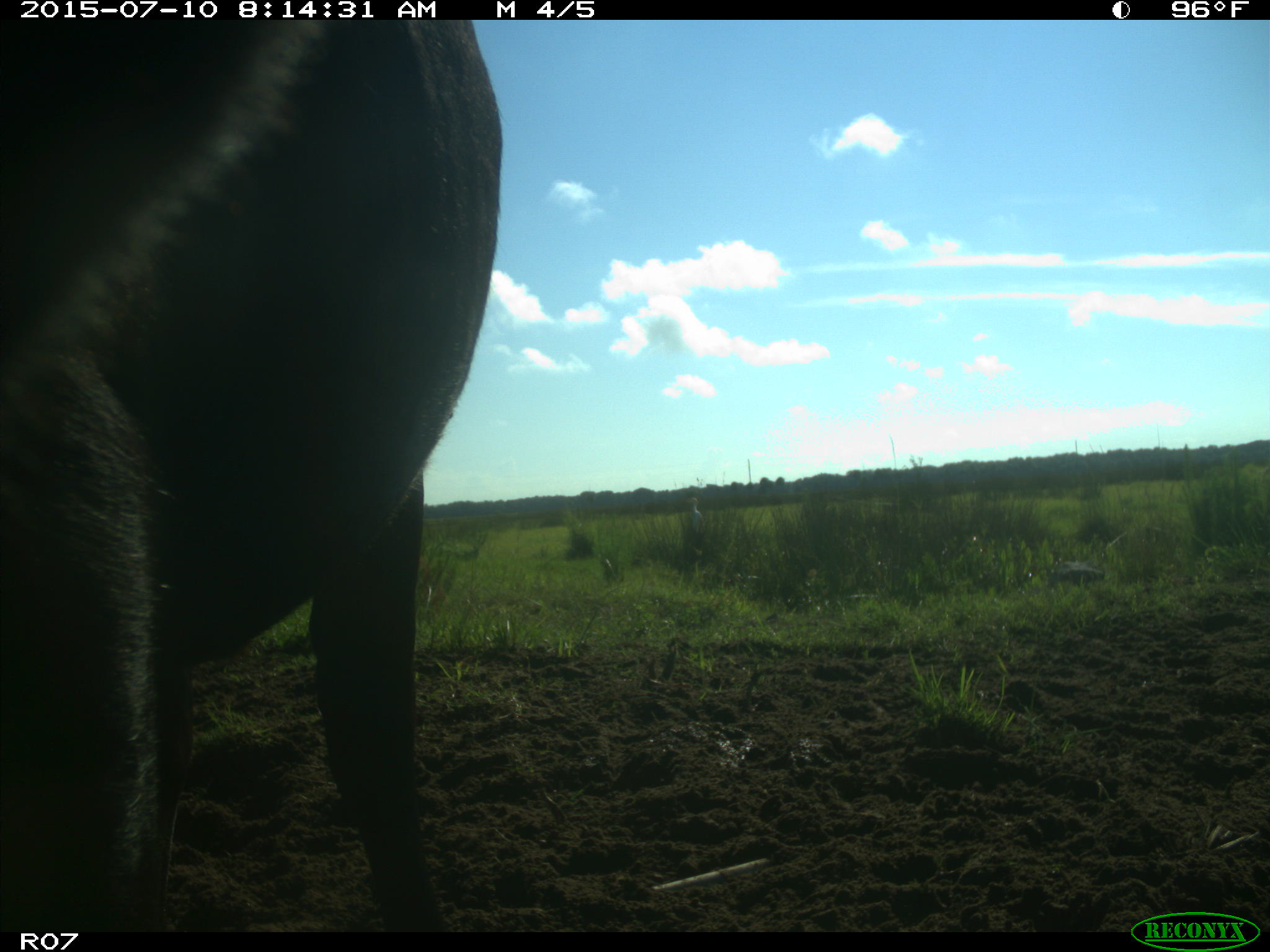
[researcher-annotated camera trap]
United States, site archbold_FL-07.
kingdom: Animalia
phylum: Chordata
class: Mammalia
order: Artiodactyla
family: Bovidae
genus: Bos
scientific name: Bos taurus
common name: domestic cow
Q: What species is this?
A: Bos taurus (domestic cow).